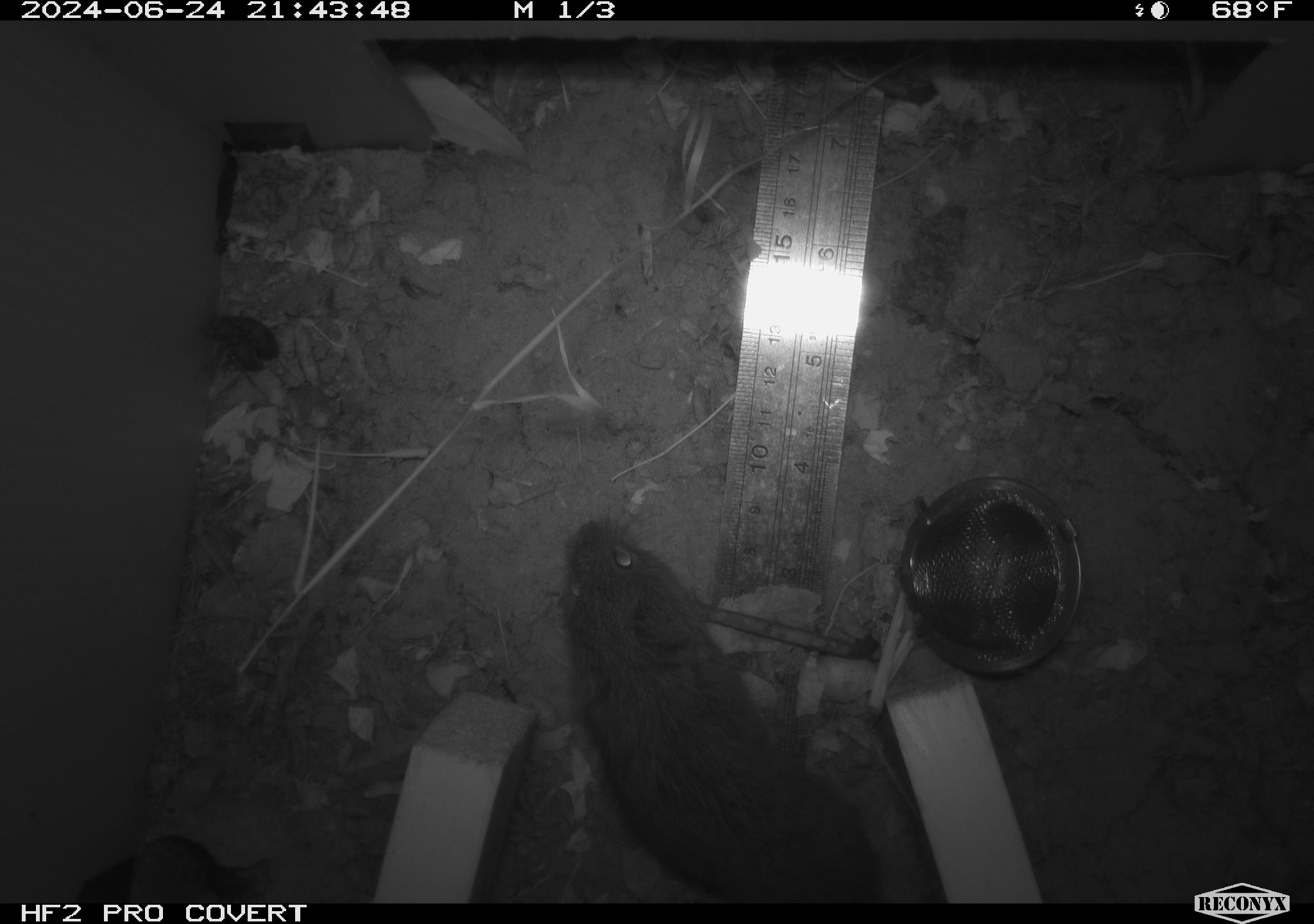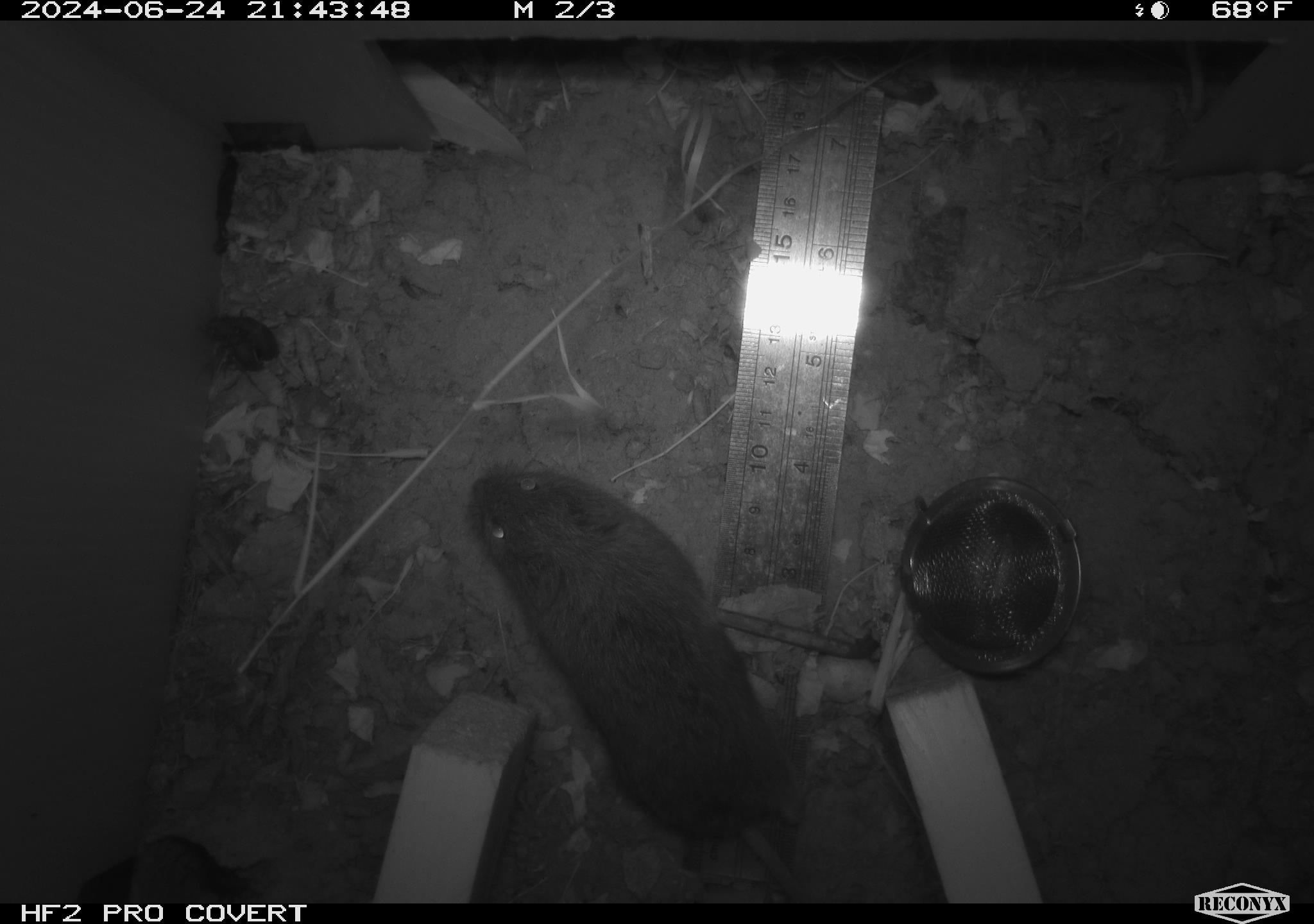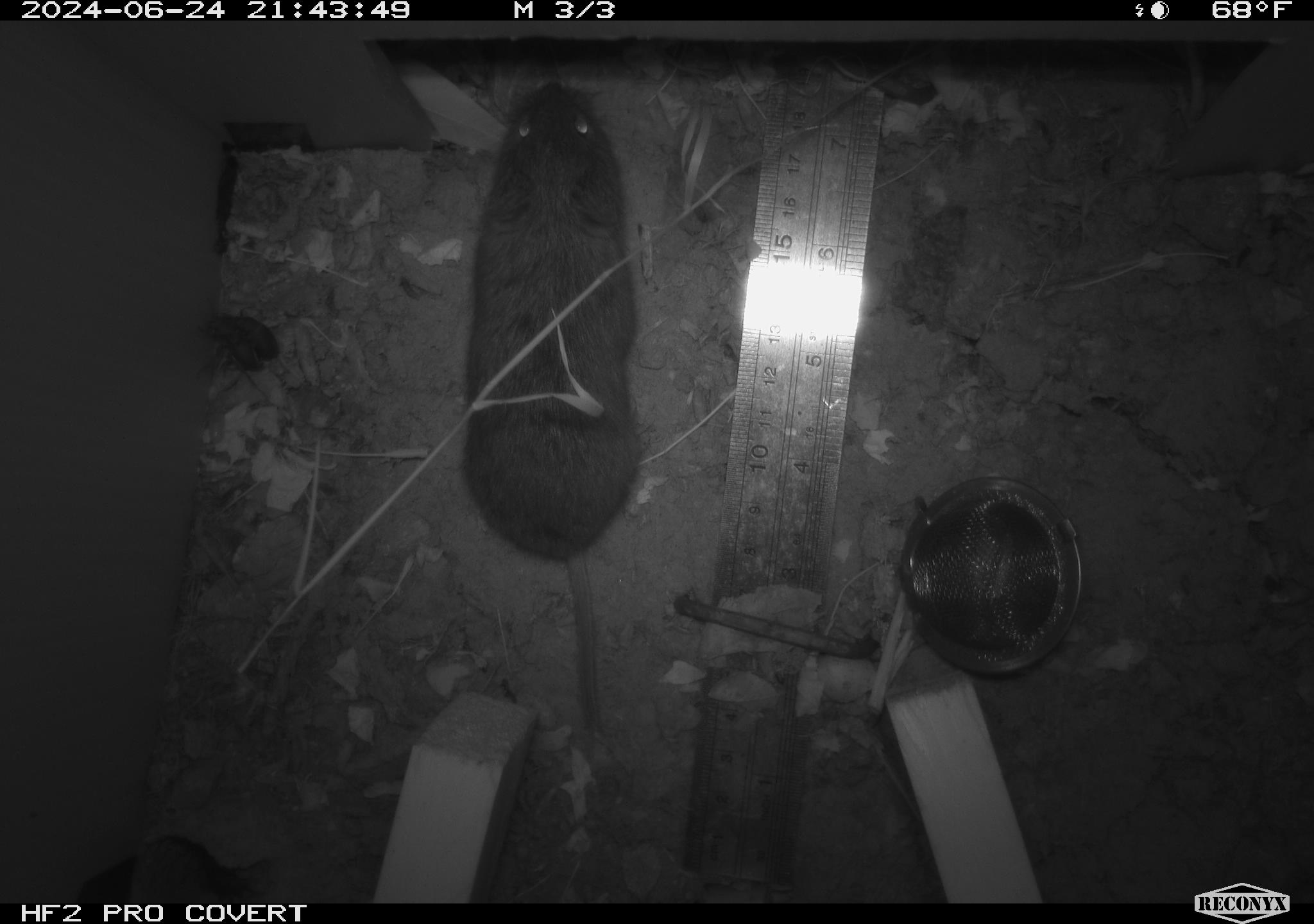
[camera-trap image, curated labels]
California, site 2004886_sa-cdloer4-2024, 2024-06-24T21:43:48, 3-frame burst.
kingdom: Animalia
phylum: Chordata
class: Mammalia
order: Rodentia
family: Cricetidae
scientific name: Arvicolinae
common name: voles, lemmings, and muskrats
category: arvicolinae subfamily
Arvicolinae subfamily (voles, lemmings, and muskrats) (Arvicolinae).